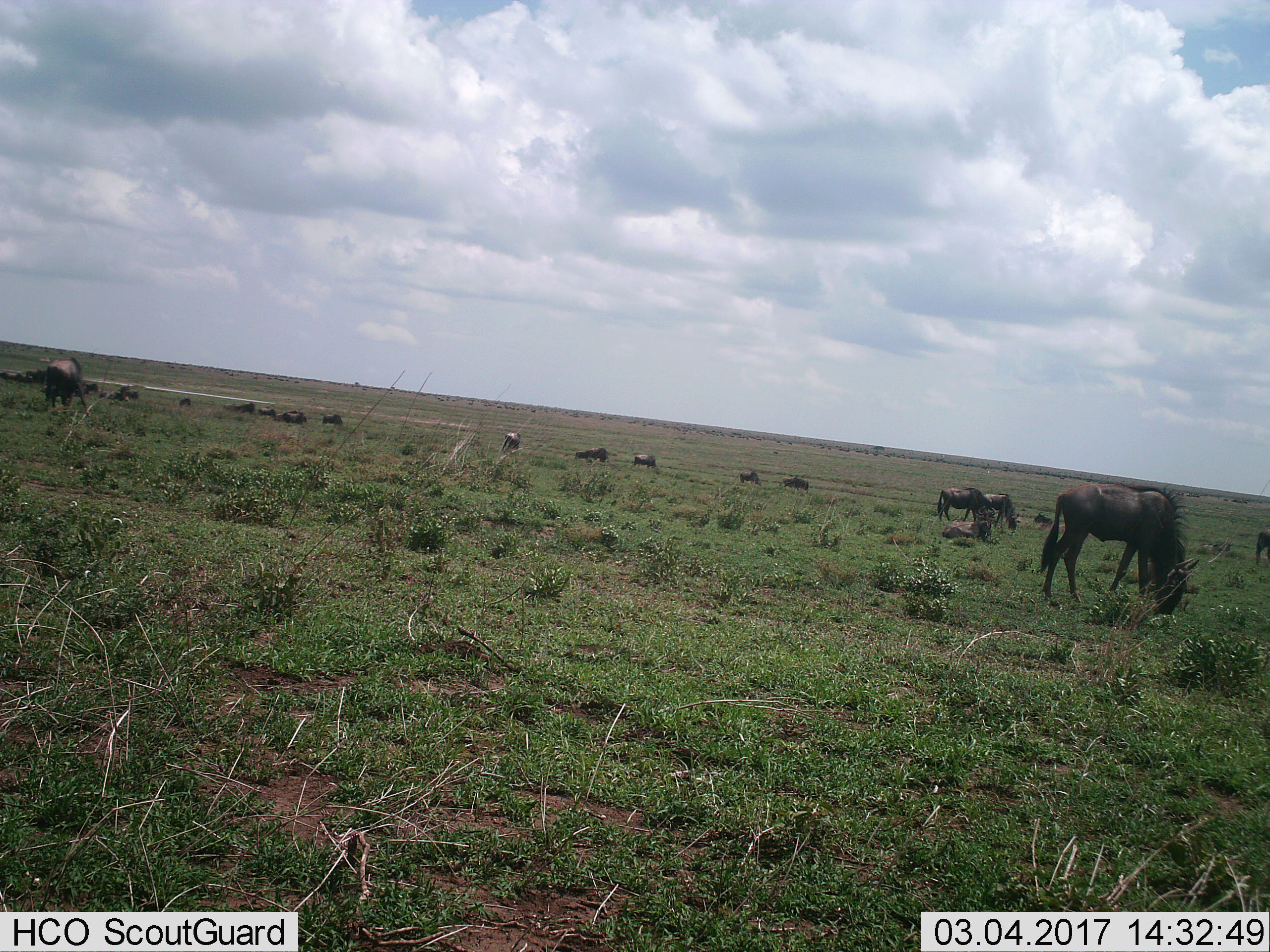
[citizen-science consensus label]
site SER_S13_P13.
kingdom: Animalia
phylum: Chordata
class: Mammalia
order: Artiodactyla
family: Bovidae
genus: Connochaetes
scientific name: Connochaetes taurinus taurinus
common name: blue wildebeest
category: wildebeestblue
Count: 11-50.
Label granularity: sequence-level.